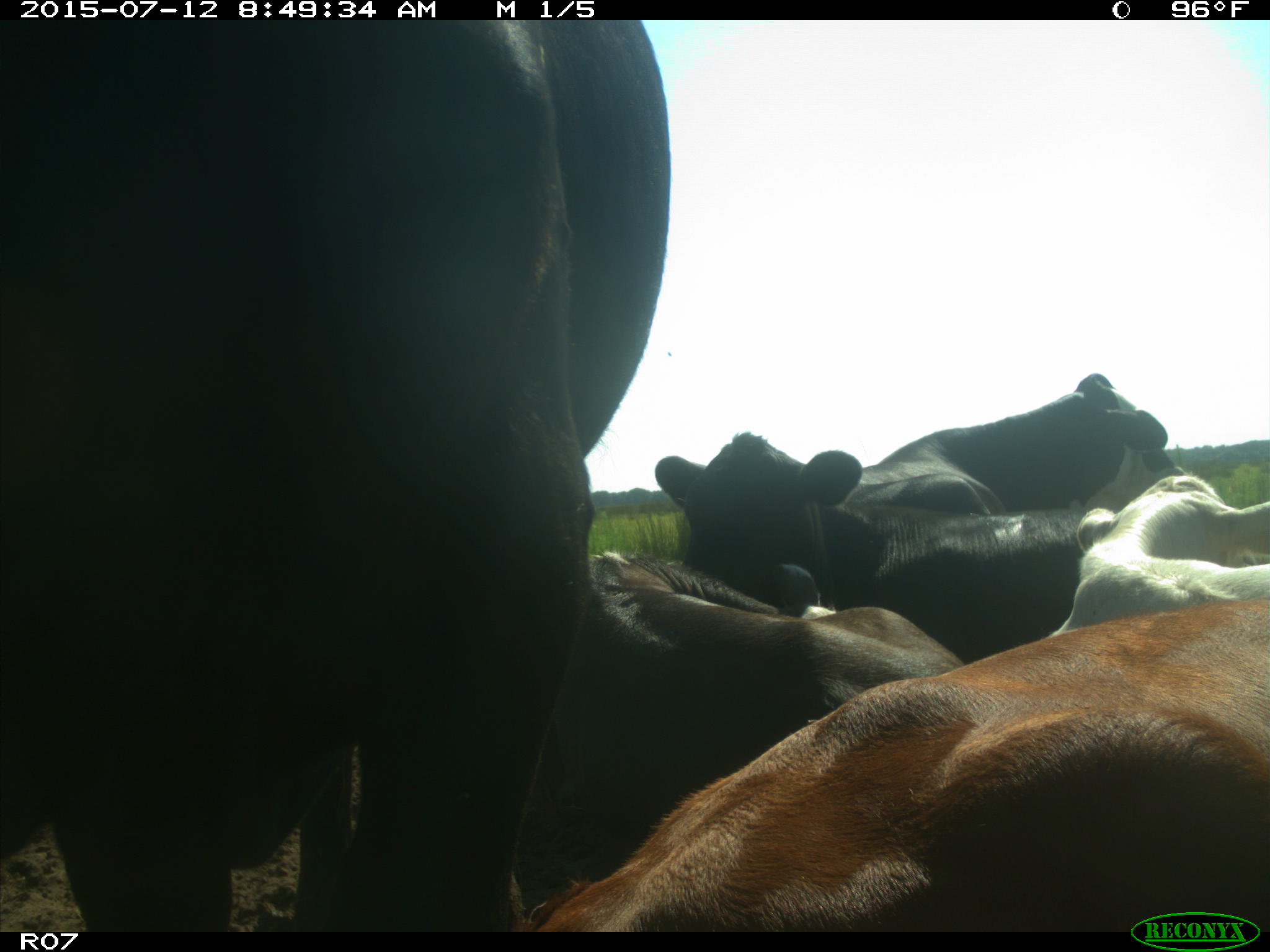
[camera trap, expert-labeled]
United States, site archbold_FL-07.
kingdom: Animalia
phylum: Chordata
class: Mammalia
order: Artiodactyla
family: Bovidae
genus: Bos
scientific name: Bos taurus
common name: domestic cow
Bos taurus (domestic cow).